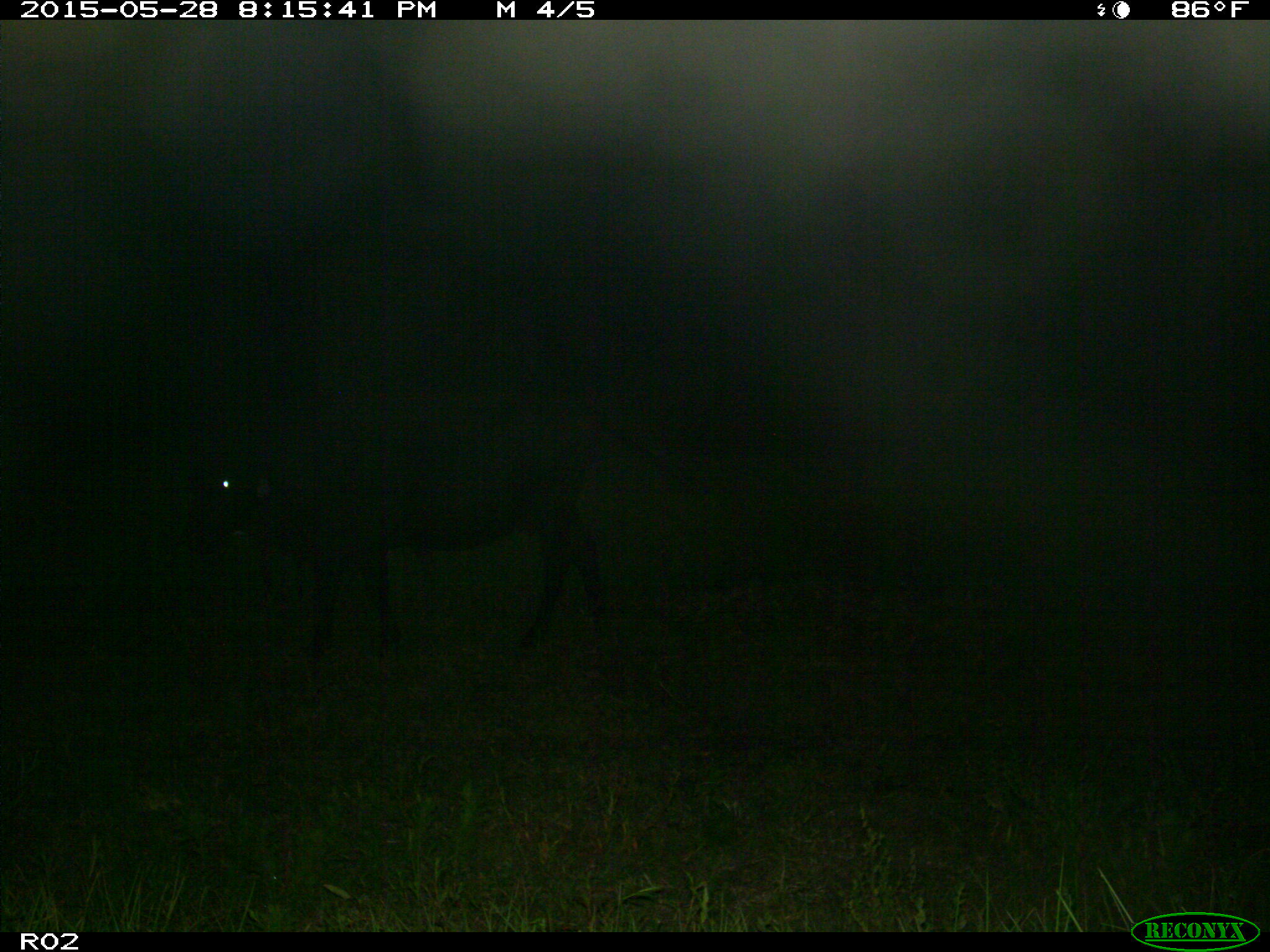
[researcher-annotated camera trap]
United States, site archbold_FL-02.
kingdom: Animalia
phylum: Chordata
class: Mammalia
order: Artiodactyla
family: Bovidae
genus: Bos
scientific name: Bos taurus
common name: domestic cow